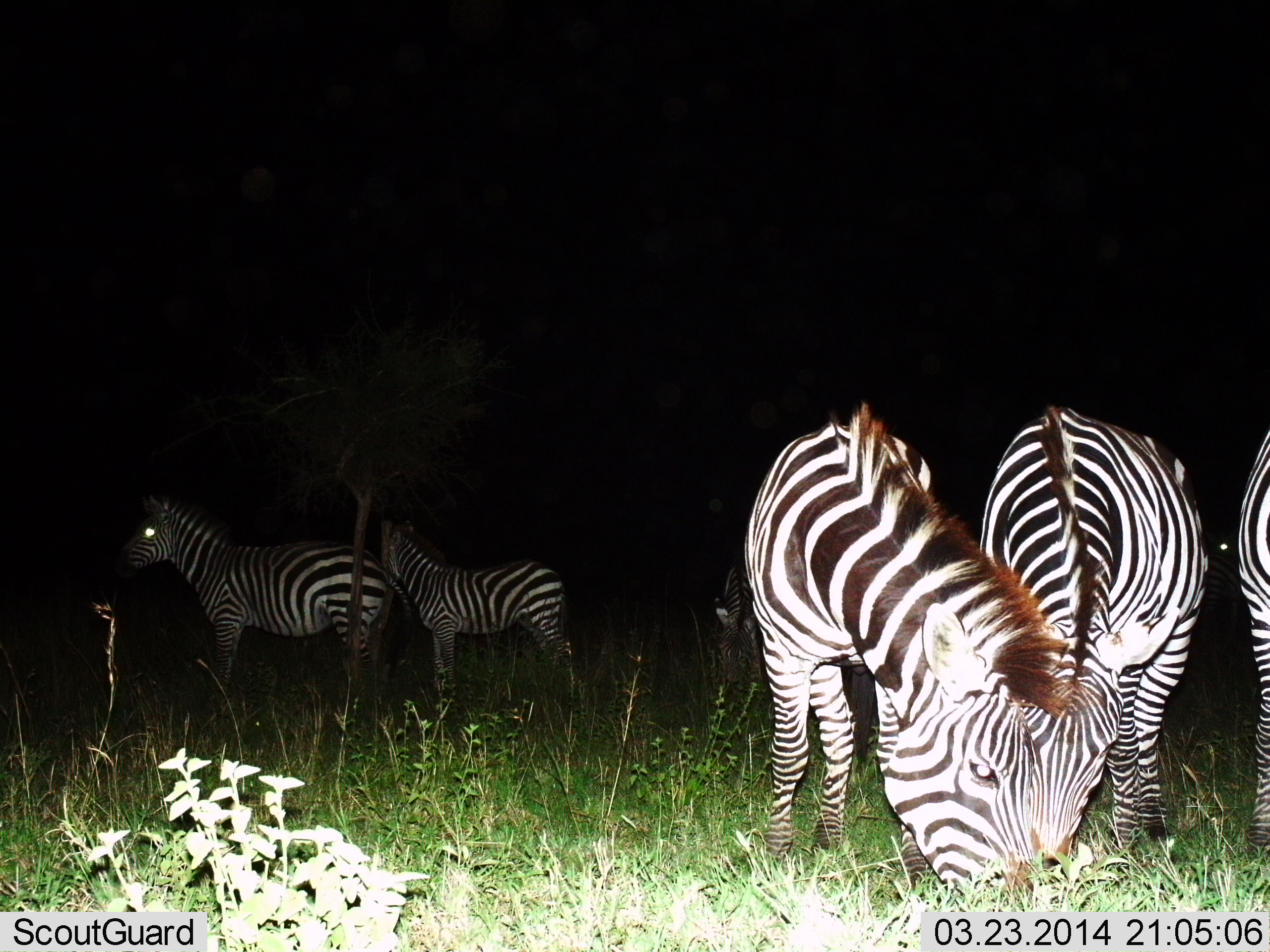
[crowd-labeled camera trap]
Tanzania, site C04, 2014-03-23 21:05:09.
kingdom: Animalia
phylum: Chordata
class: Mammalia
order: Perissodactyla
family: Equidae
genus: Equus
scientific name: Equus quagga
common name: plains zebra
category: zebra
Zebra (plains zebra) (Equus quagga), count 6. Behavior (volunteer vote fractions): standing 70%, resting 0%, moving 0%, interacting 0%. Young present (vote fraction): 10%. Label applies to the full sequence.